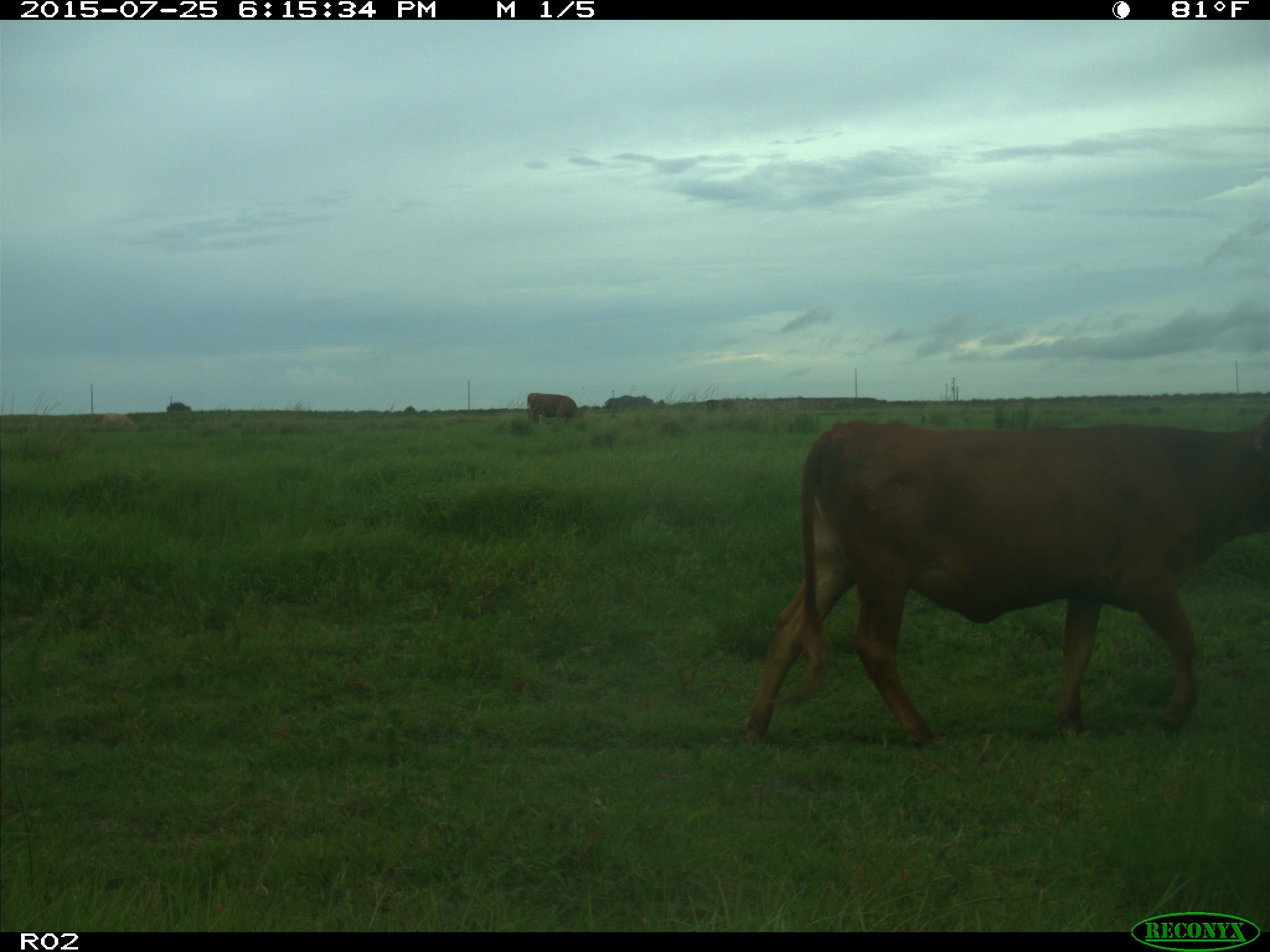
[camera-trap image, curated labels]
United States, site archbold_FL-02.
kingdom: Animalia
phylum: Chordata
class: Mammalia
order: Artiodactyla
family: Bovidae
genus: Bos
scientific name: Bos taurus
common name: domestic cow